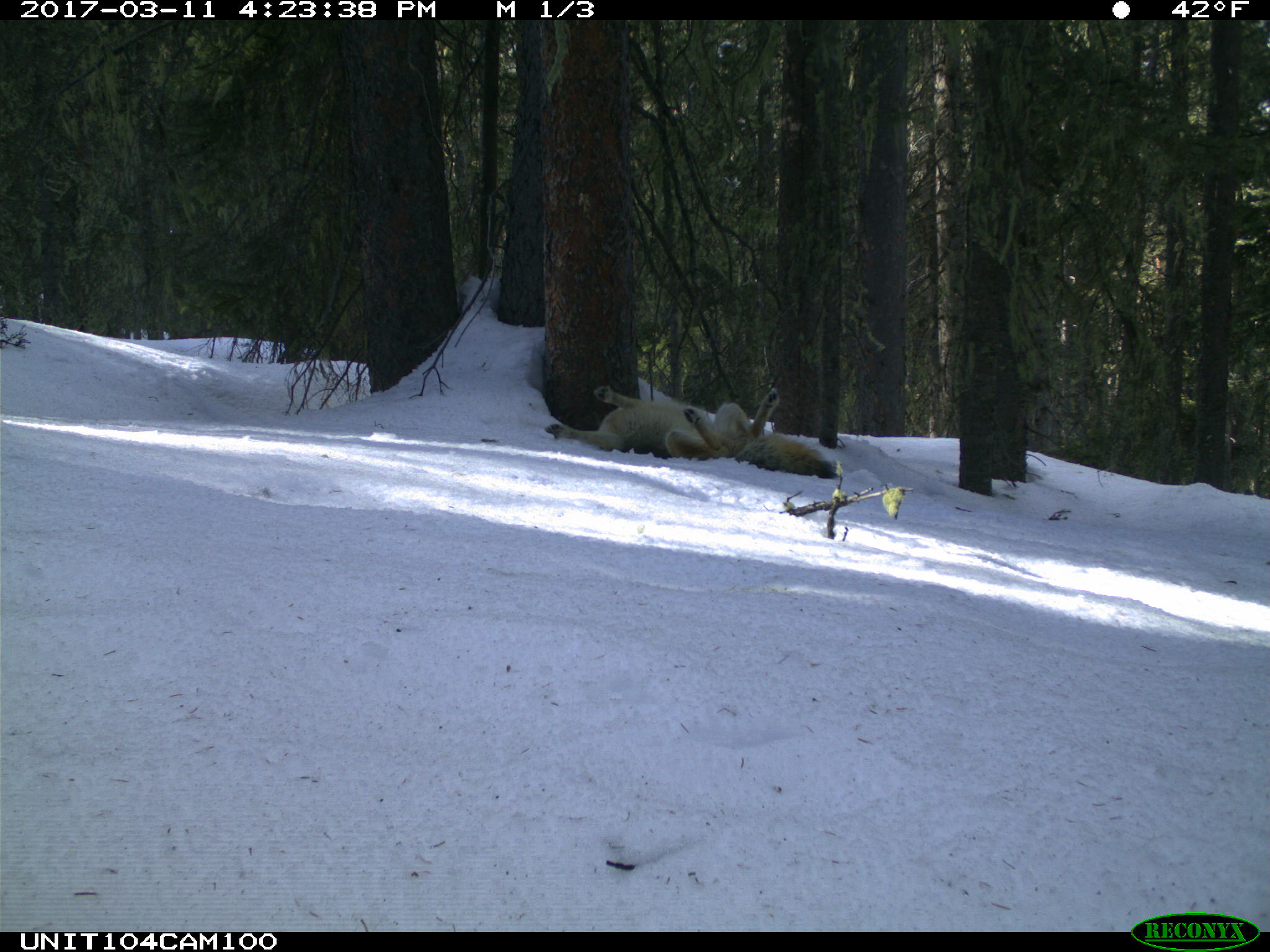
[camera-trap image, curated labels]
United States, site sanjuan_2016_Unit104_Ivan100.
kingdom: Animalia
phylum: Chordata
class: Mammalia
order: Carnivora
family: Canidae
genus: Canis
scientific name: Canis latrans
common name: coyote